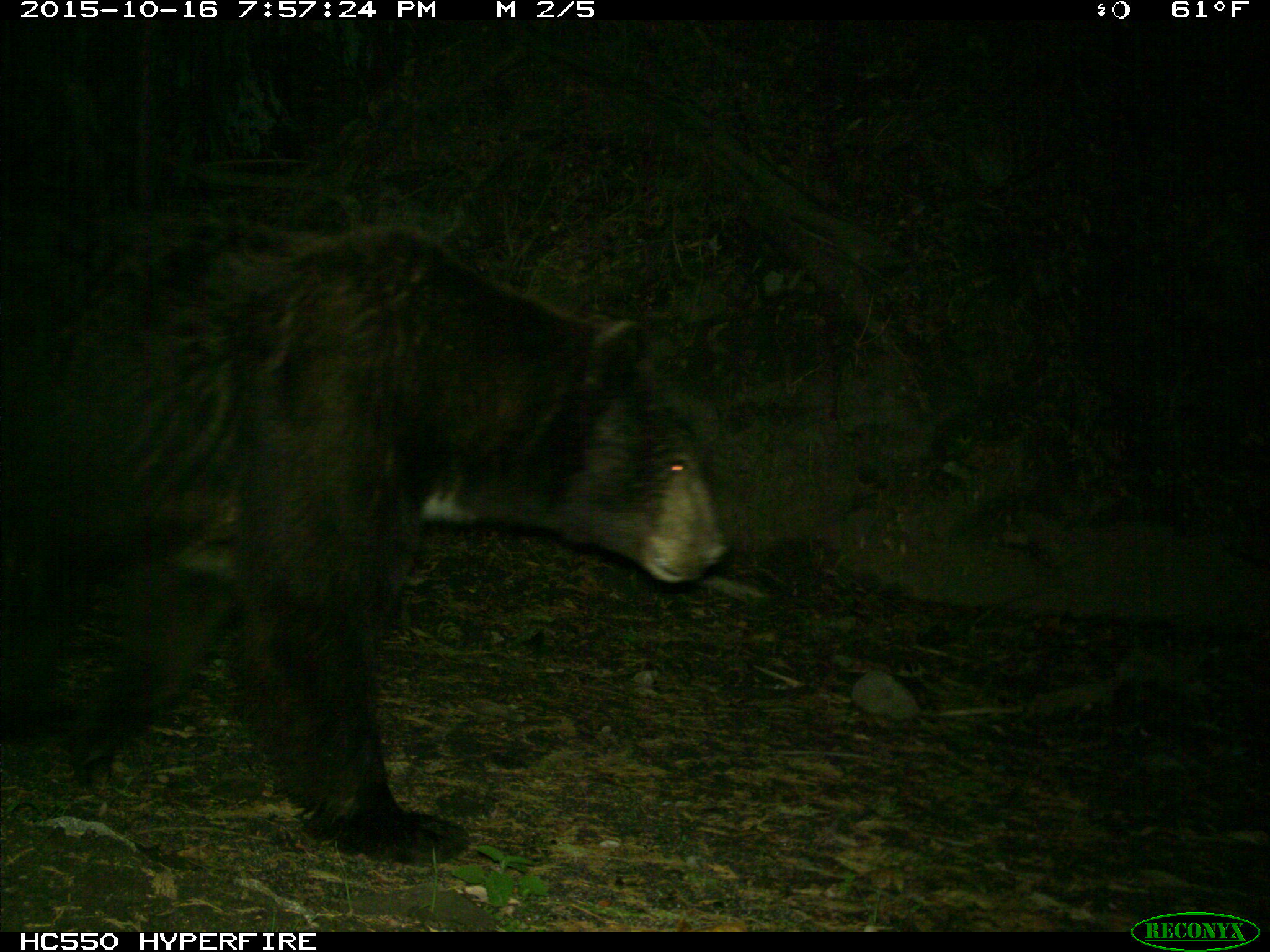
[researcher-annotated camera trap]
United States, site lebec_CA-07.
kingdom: Animalia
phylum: Chordata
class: Mammalia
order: Carnivora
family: Ursidae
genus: Ursus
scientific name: Ursus americanus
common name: american black bear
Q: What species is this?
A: Ursus americanus (american black bear).